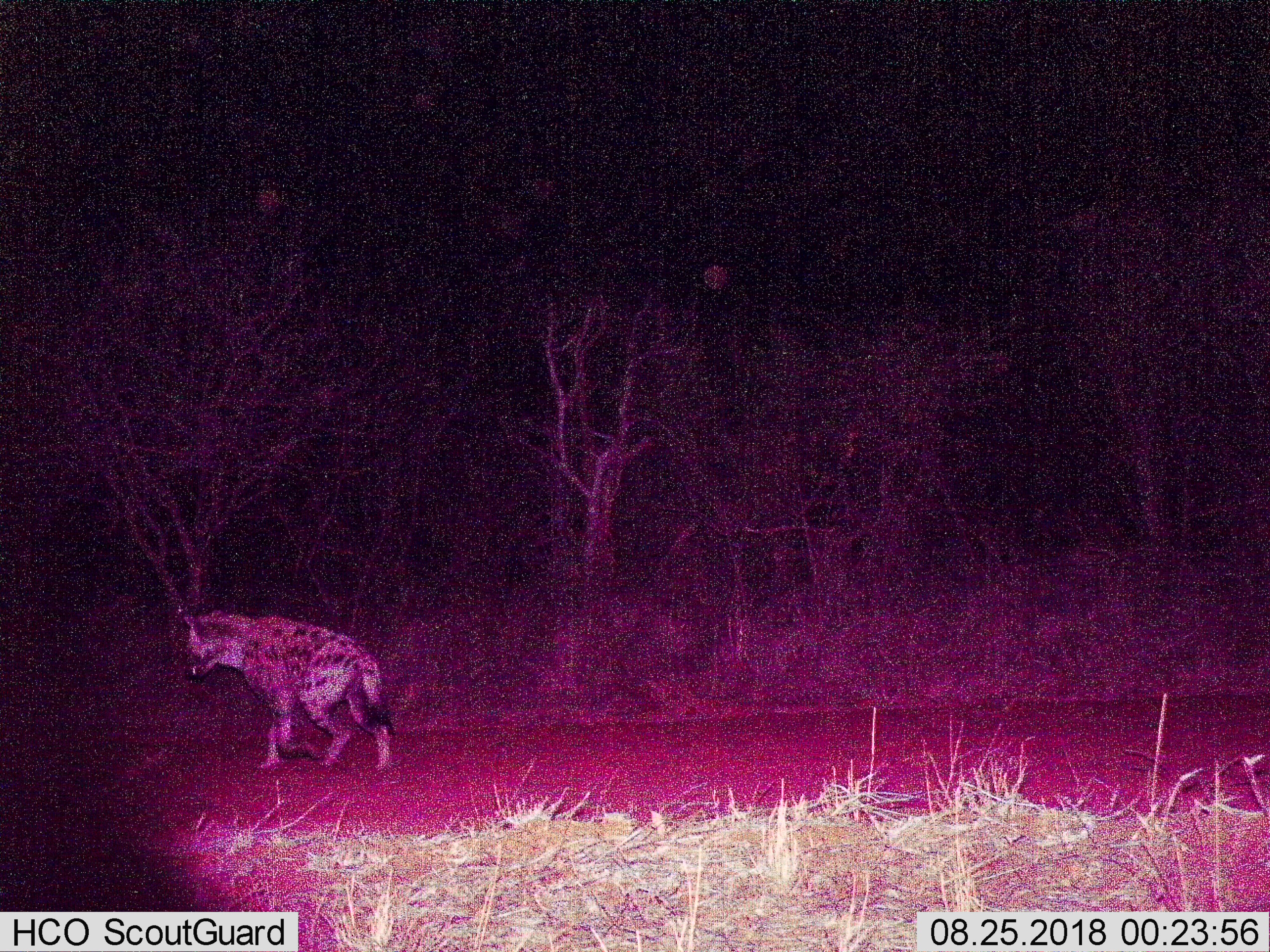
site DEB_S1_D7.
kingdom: Animalia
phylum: Chordata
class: Mammalia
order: Carnivora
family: Hyaenidae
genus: Crocuta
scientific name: Crocuta crocuta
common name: spotted hyena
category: hyenaspotted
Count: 1.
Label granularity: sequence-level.